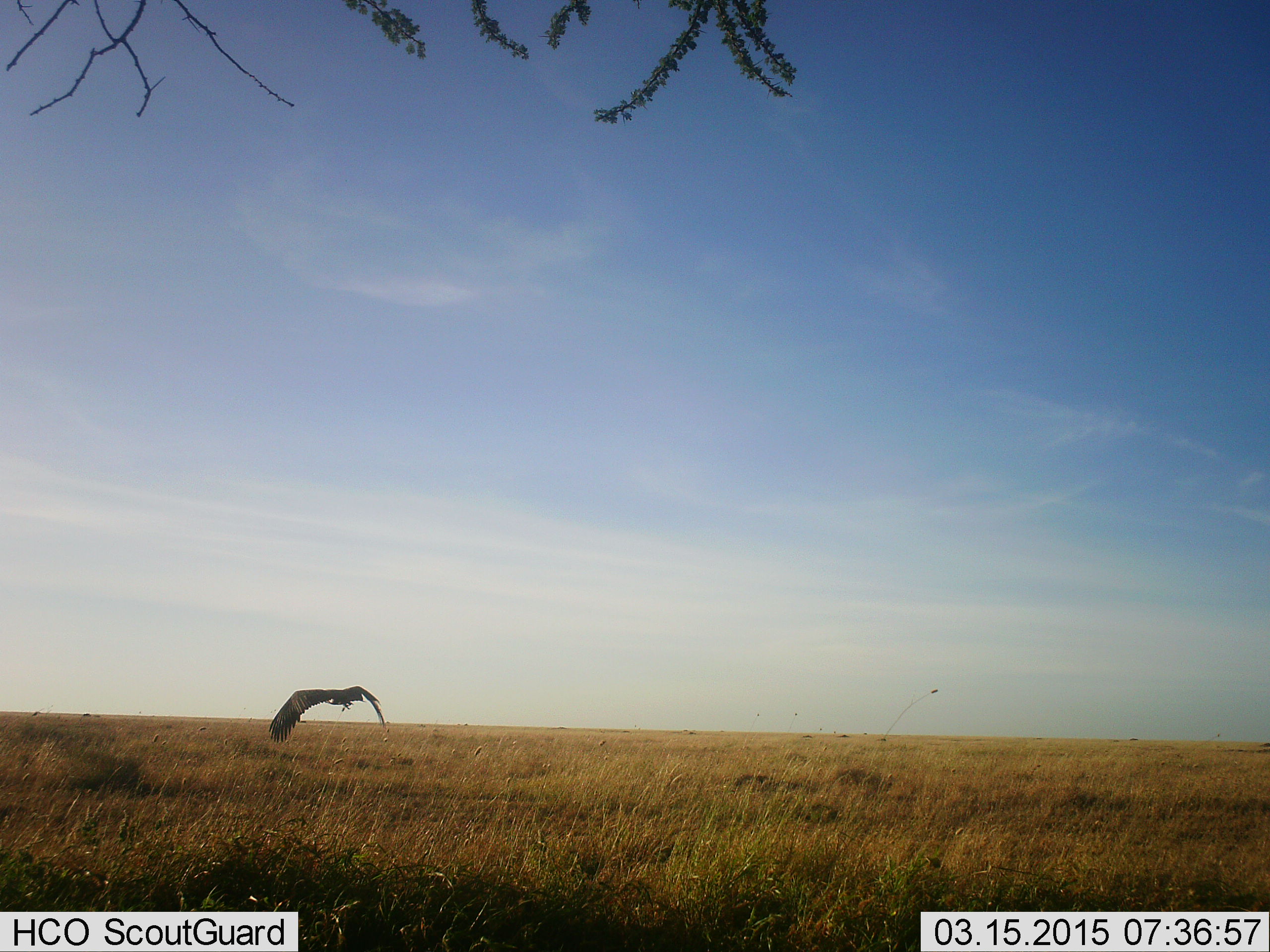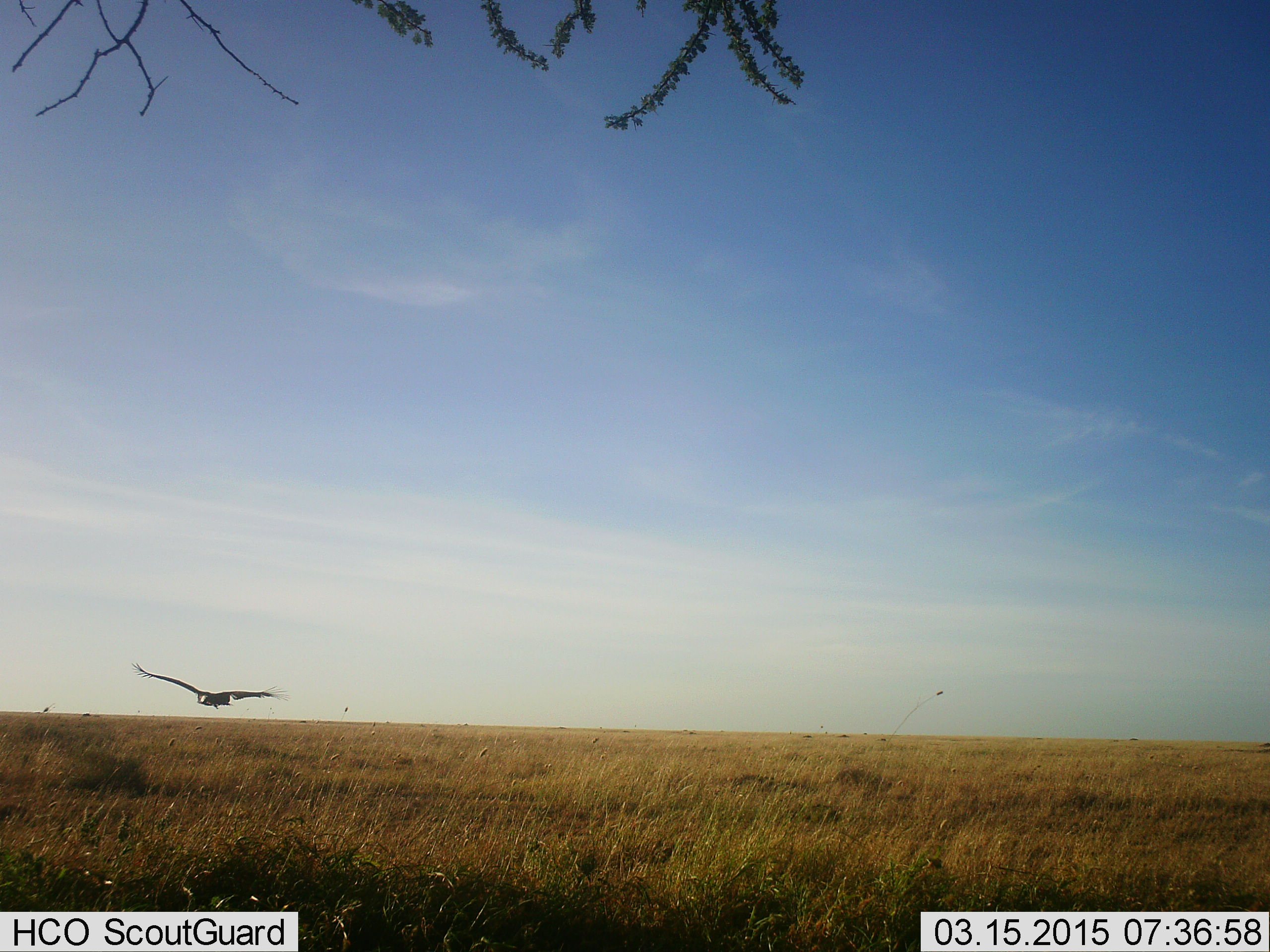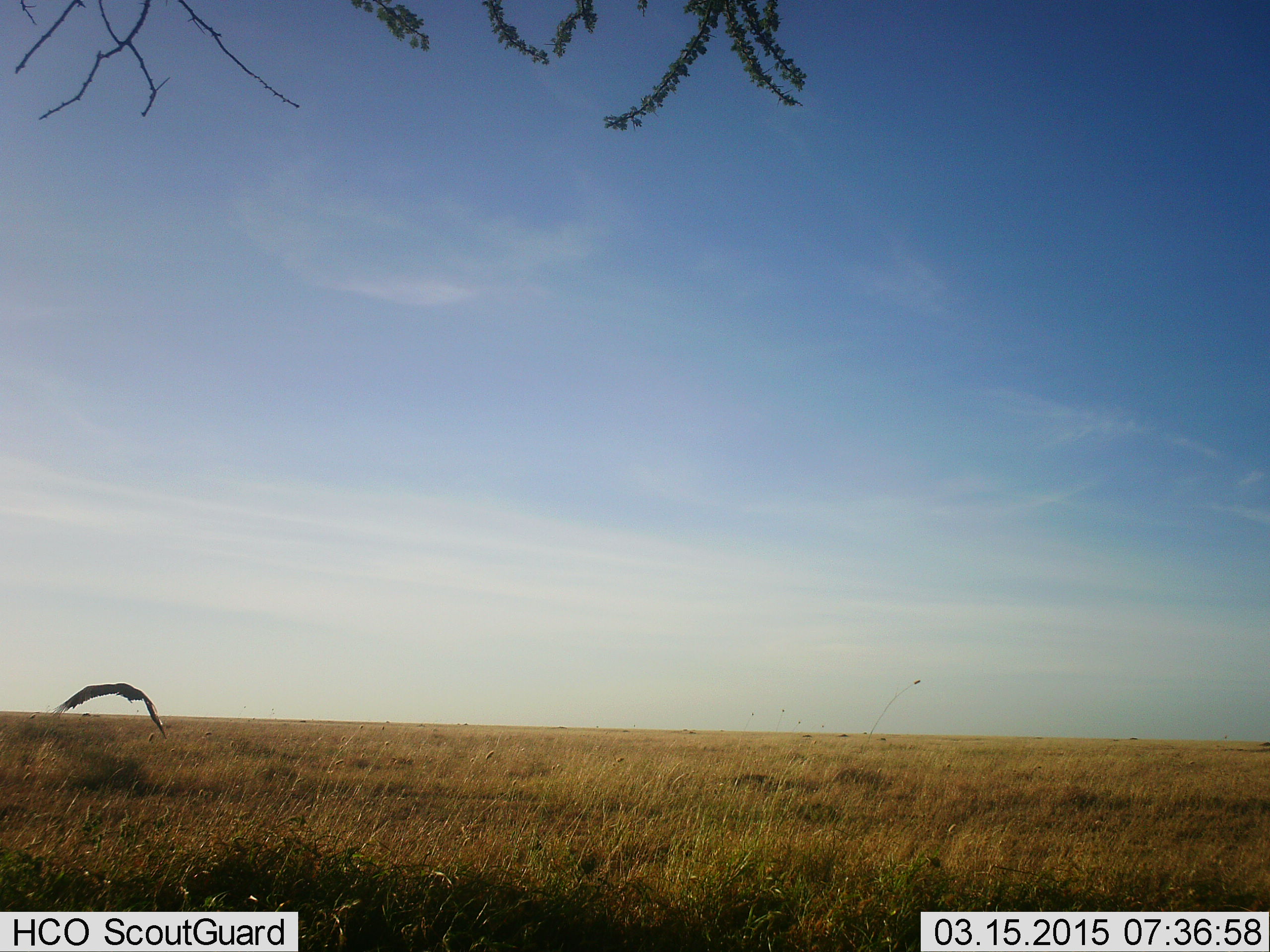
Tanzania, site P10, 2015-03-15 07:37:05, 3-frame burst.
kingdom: Animalia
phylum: Chordata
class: Aves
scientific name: Aves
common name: bird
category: otherbird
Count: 1.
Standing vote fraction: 0%.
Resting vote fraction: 0%.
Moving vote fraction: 100%.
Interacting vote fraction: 0%.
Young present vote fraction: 0%.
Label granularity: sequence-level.